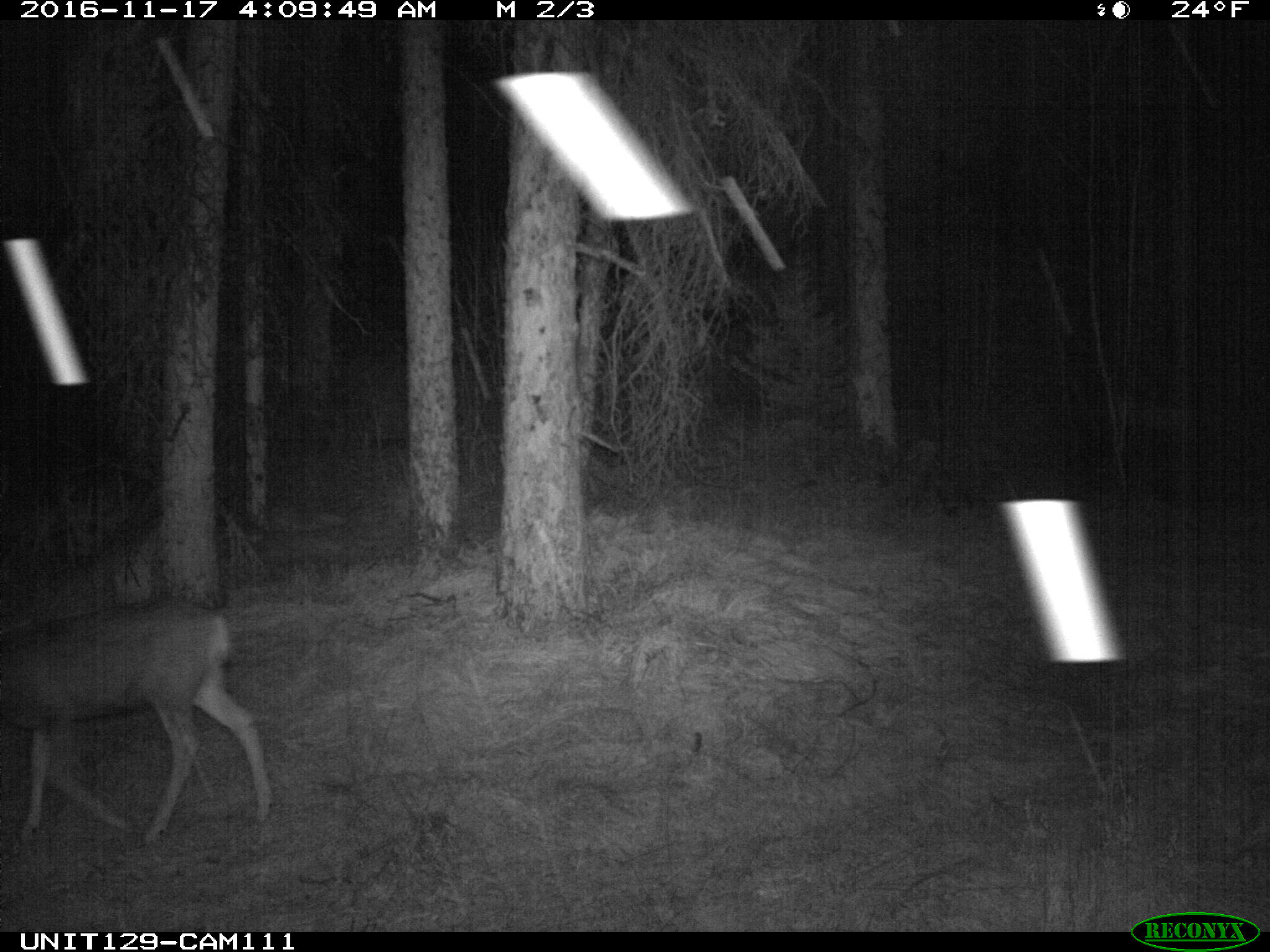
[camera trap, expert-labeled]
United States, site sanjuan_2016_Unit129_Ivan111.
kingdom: Animalia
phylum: Chordata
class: Mammalia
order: Artiodactyla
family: Cervidae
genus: Odocoileus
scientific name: Odocoileus hemionus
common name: mule deer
Odocoileus hemionus (mule deer).